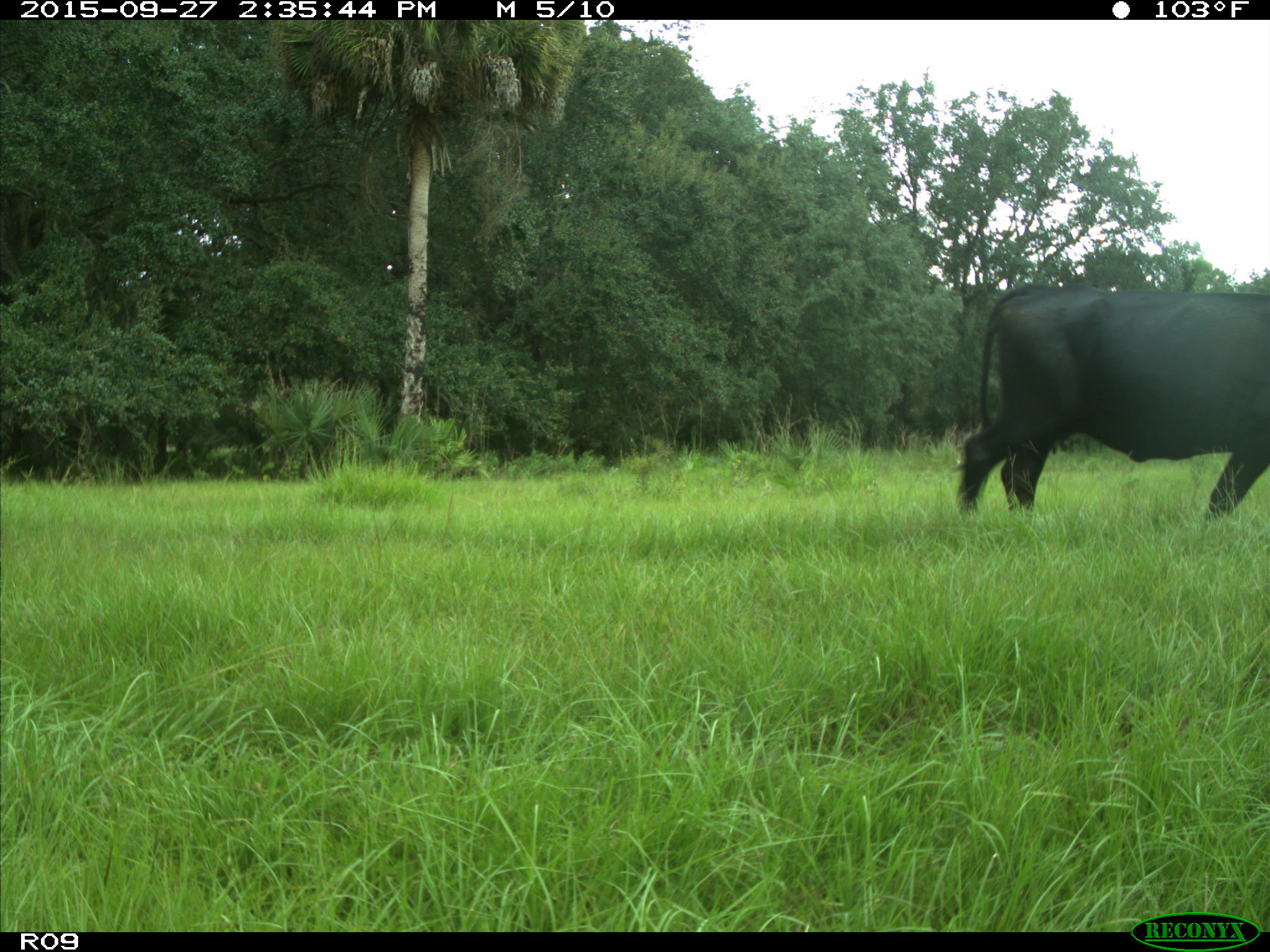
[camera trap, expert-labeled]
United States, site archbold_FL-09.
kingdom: Animalia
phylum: Chordata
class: Mammalia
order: Artiodactyla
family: Bovidae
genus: Bos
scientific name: Bos taurus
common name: domestic cow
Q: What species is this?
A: Bos taurus (domestic cow).